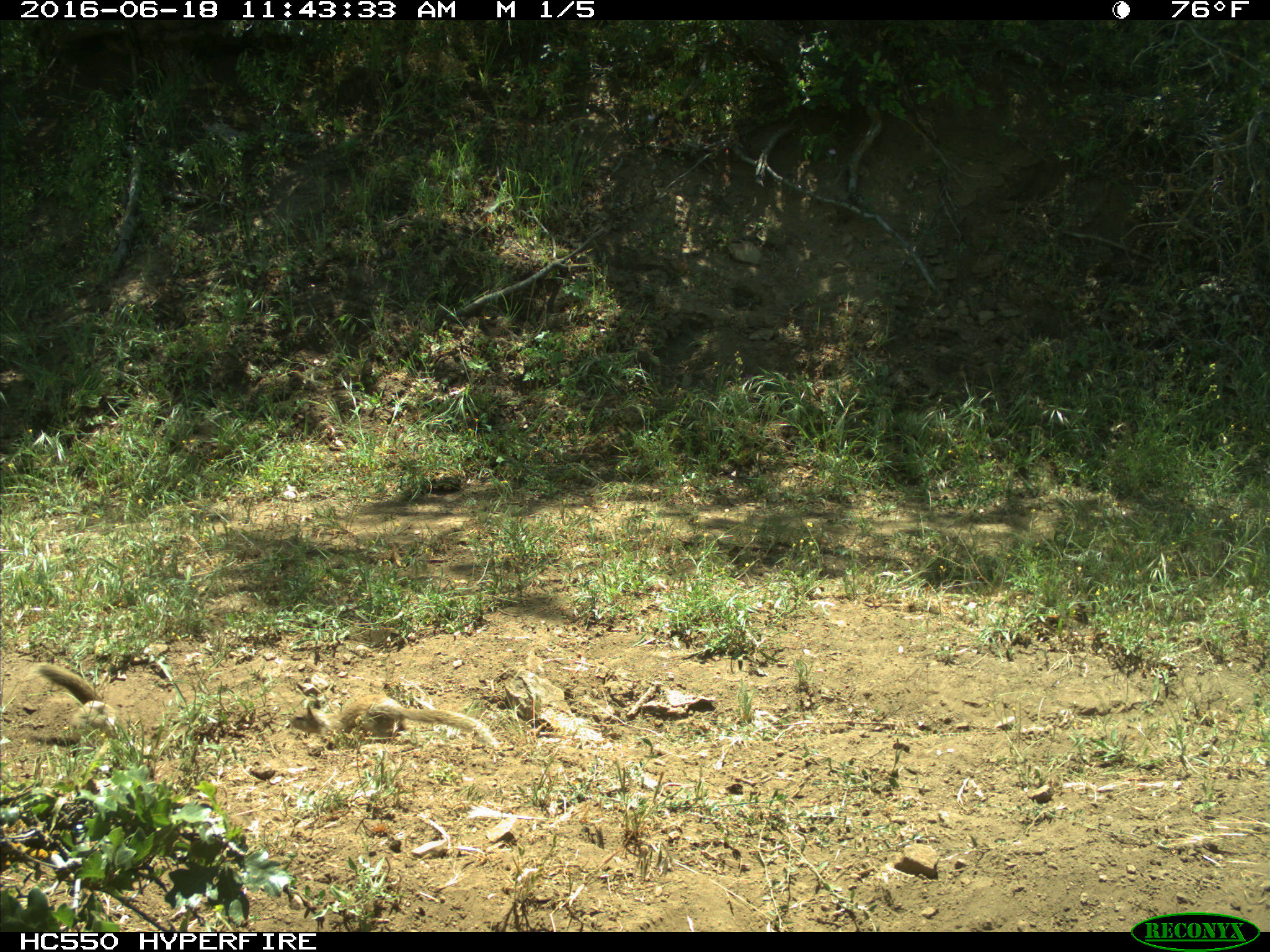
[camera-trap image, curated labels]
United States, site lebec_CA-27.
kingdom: Animalia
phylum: Chordata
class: Mammalia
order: Rodentia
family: Sciuridae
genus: Otospermophilus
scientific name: Otospermophilus beecheyi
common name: california ground squirrel